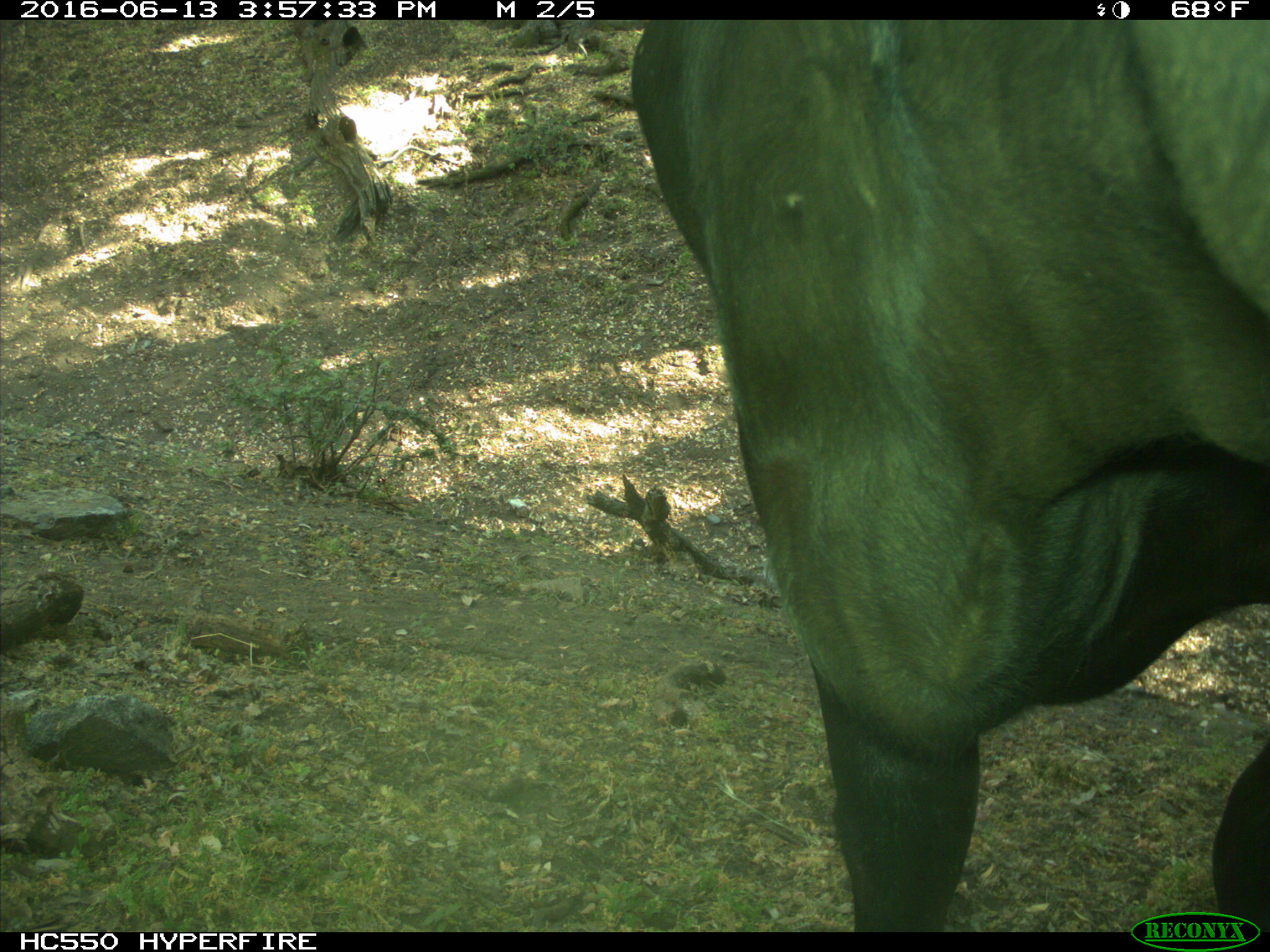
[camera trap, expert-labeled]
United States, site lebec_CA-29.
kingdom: Animalia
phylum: Chordata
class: Mammalia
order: Artiodactyla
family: Bovidae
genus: Bos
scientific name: Bos taurus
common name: domestic cow